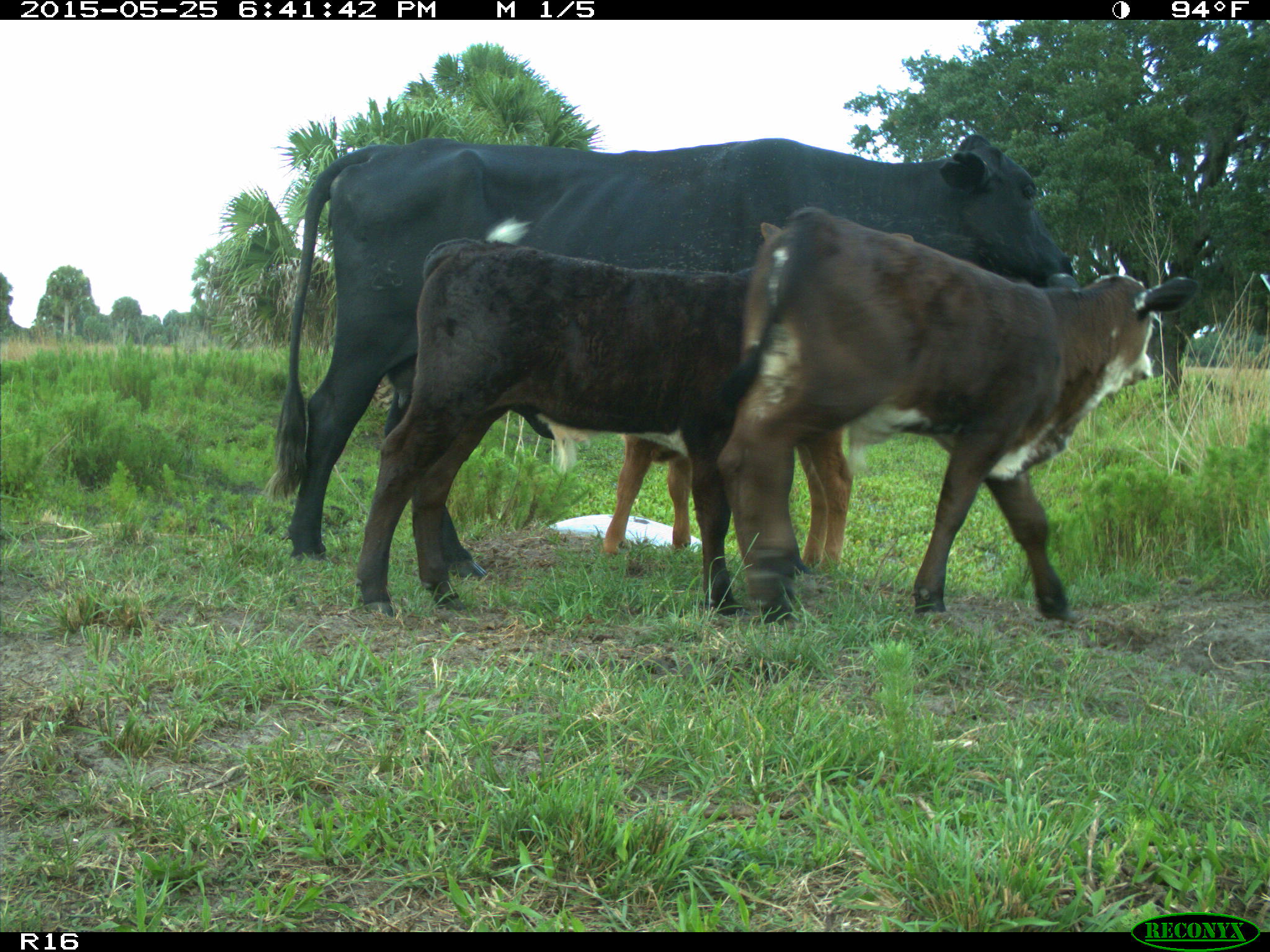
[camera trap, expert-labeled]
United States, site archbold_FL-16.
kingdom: Animalia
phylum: Chordata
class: Mammalia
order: Artiodactyla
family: Bovidae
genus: Bos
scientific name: Bos taurus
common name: domestic cow